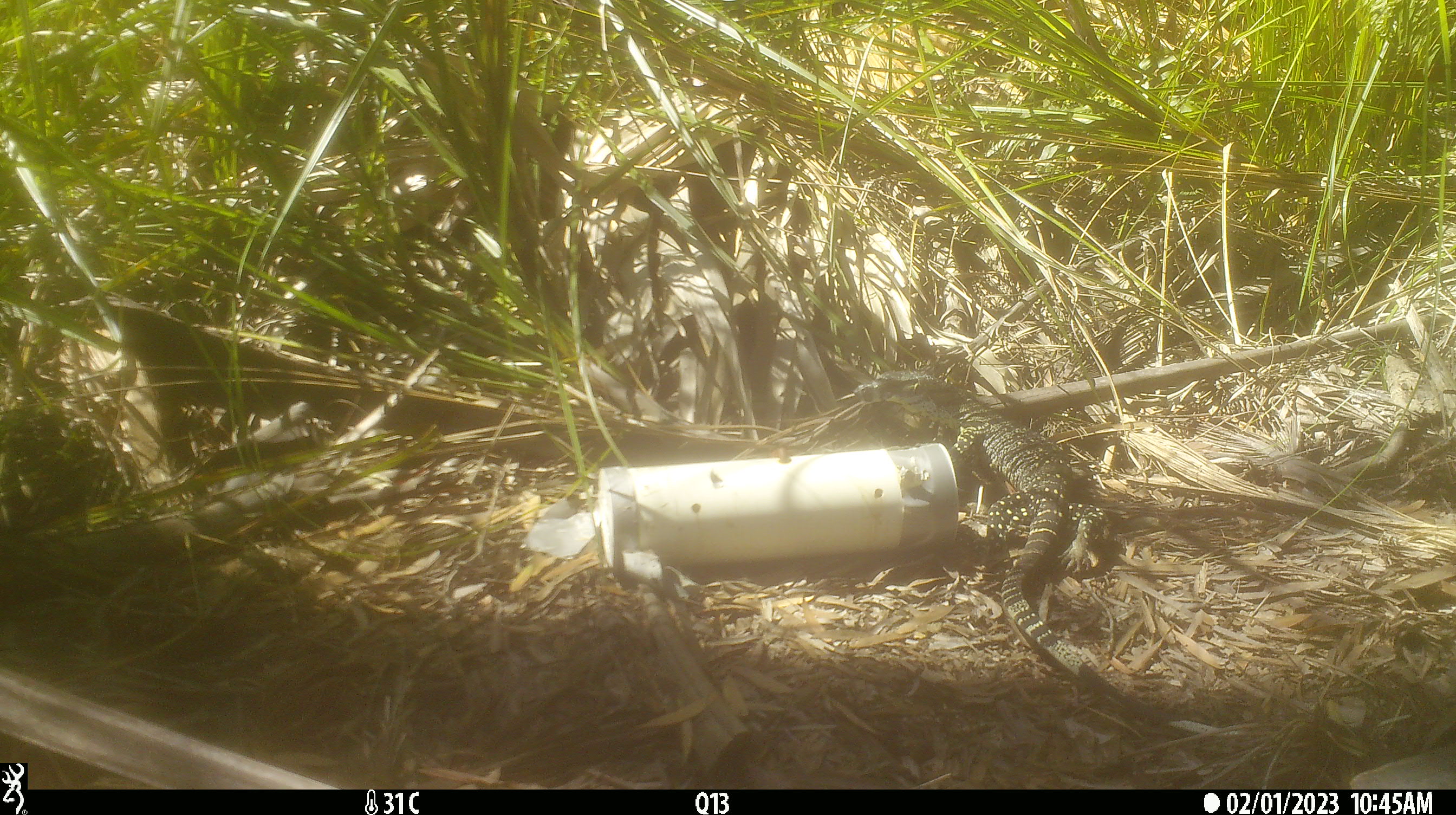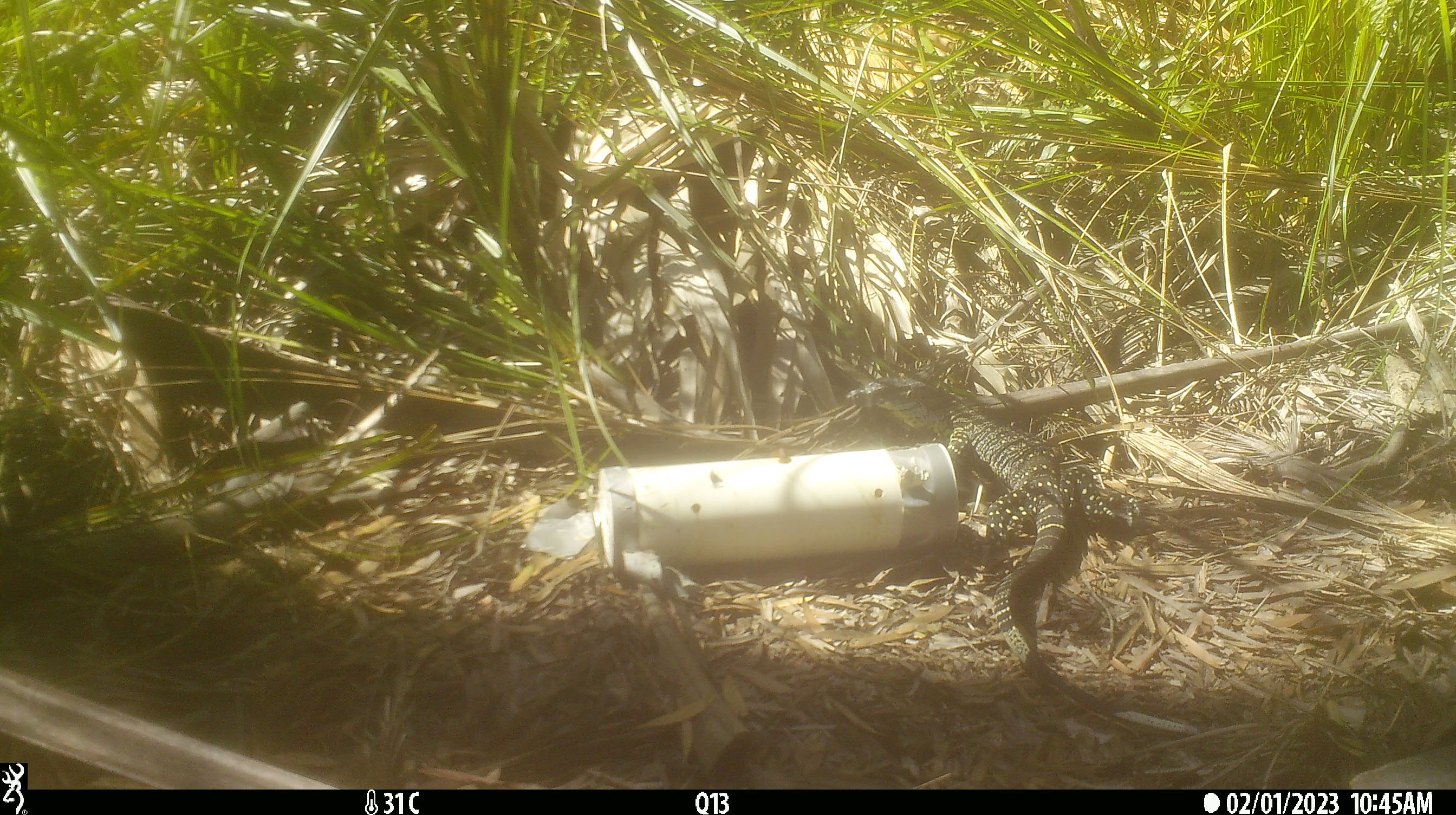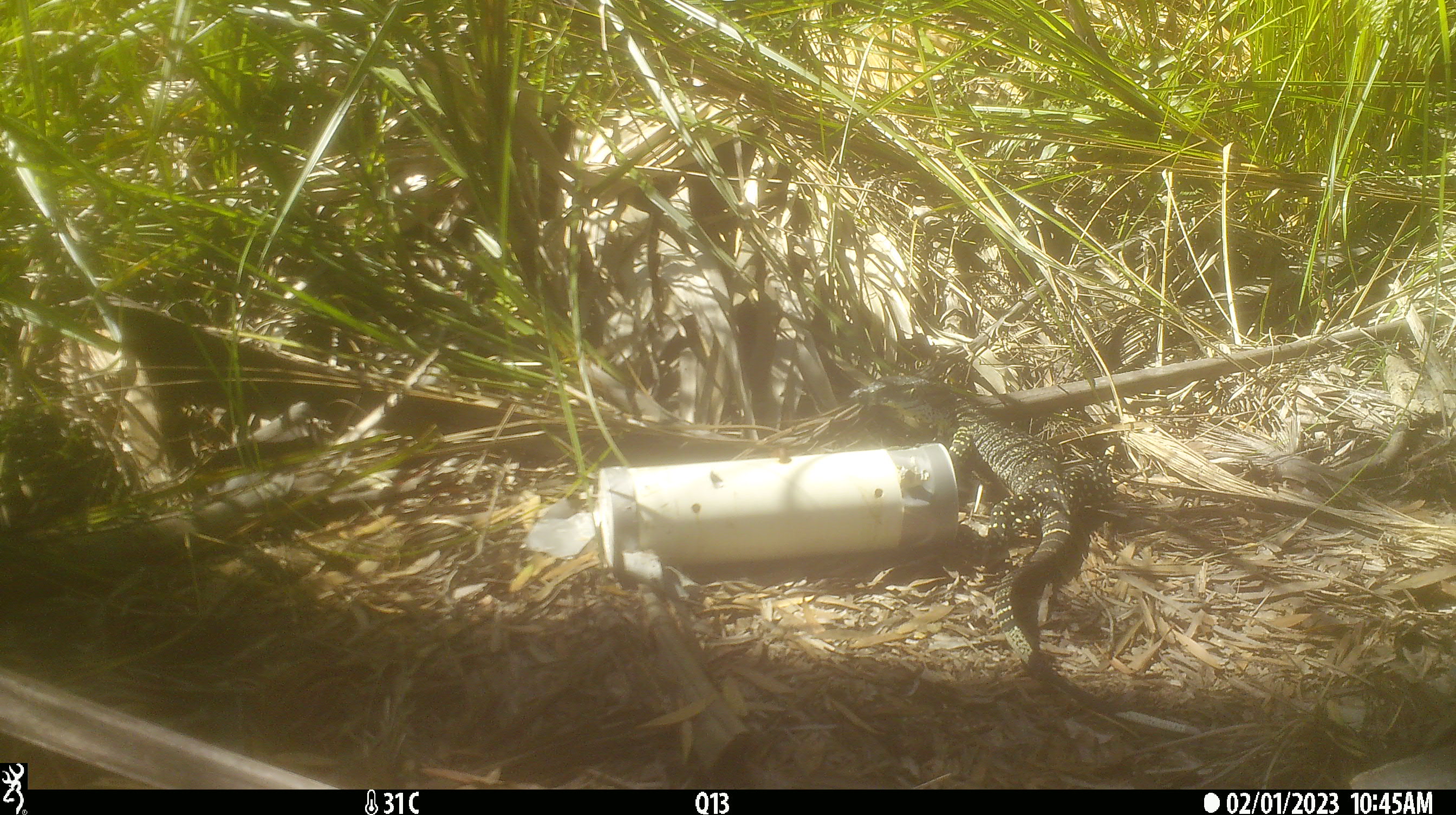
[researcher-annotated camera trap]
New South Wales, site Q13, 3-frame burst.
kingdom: Animalia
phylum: Chordata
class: Reptilia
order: Squamata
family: Varanidae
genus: Varanus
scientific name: Varanus varius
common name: lace monitor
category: goanna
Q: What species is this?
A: Goanna (lace monitor) (Varanus varius).